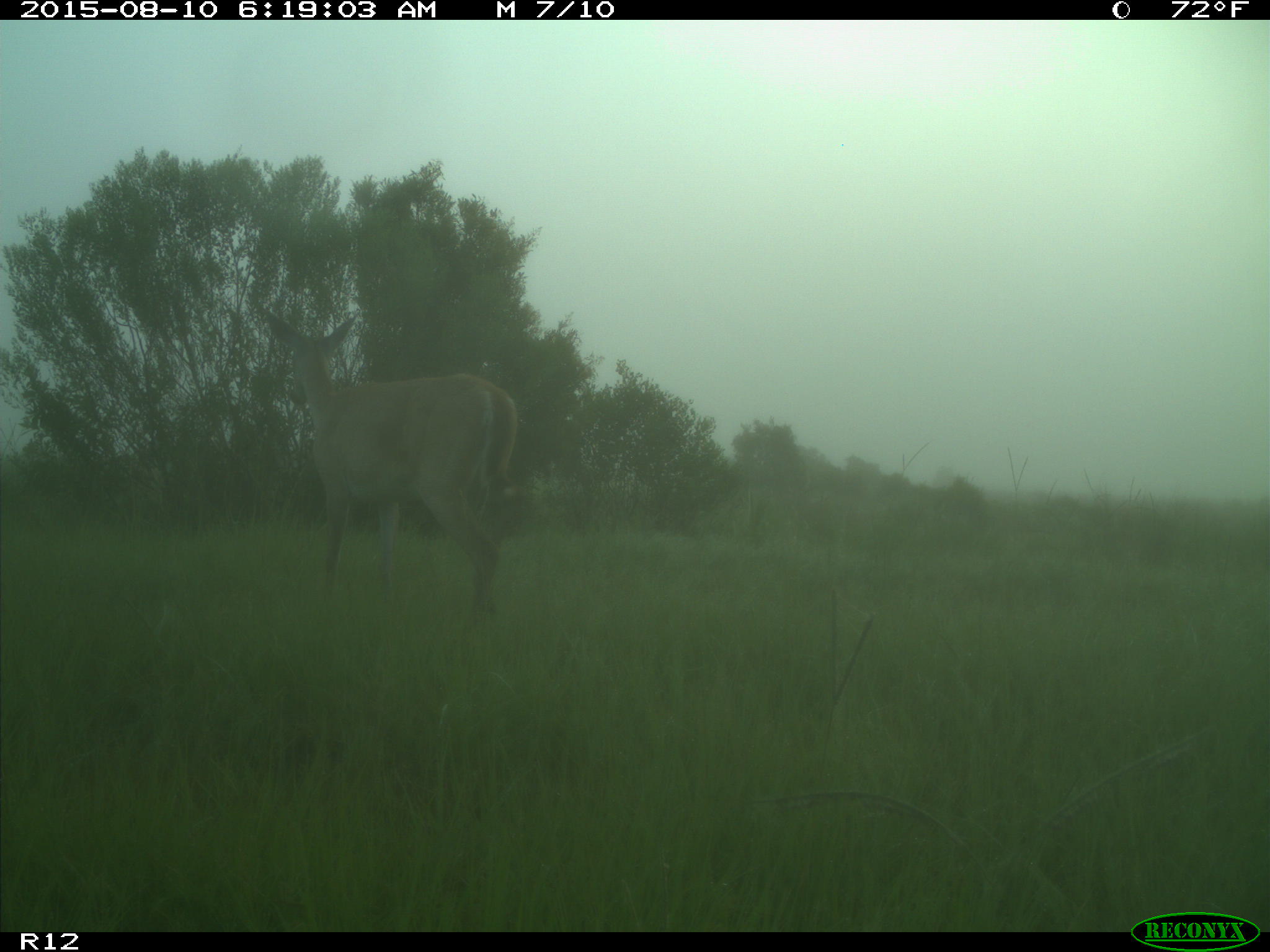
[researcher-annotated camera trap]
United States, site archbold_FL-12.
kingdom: Animalia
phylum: Chordata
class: Mammalia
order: Artiodactyla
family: Cervidae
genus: Odocoileus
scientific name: Odocoileus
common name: deer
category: unidentified deer